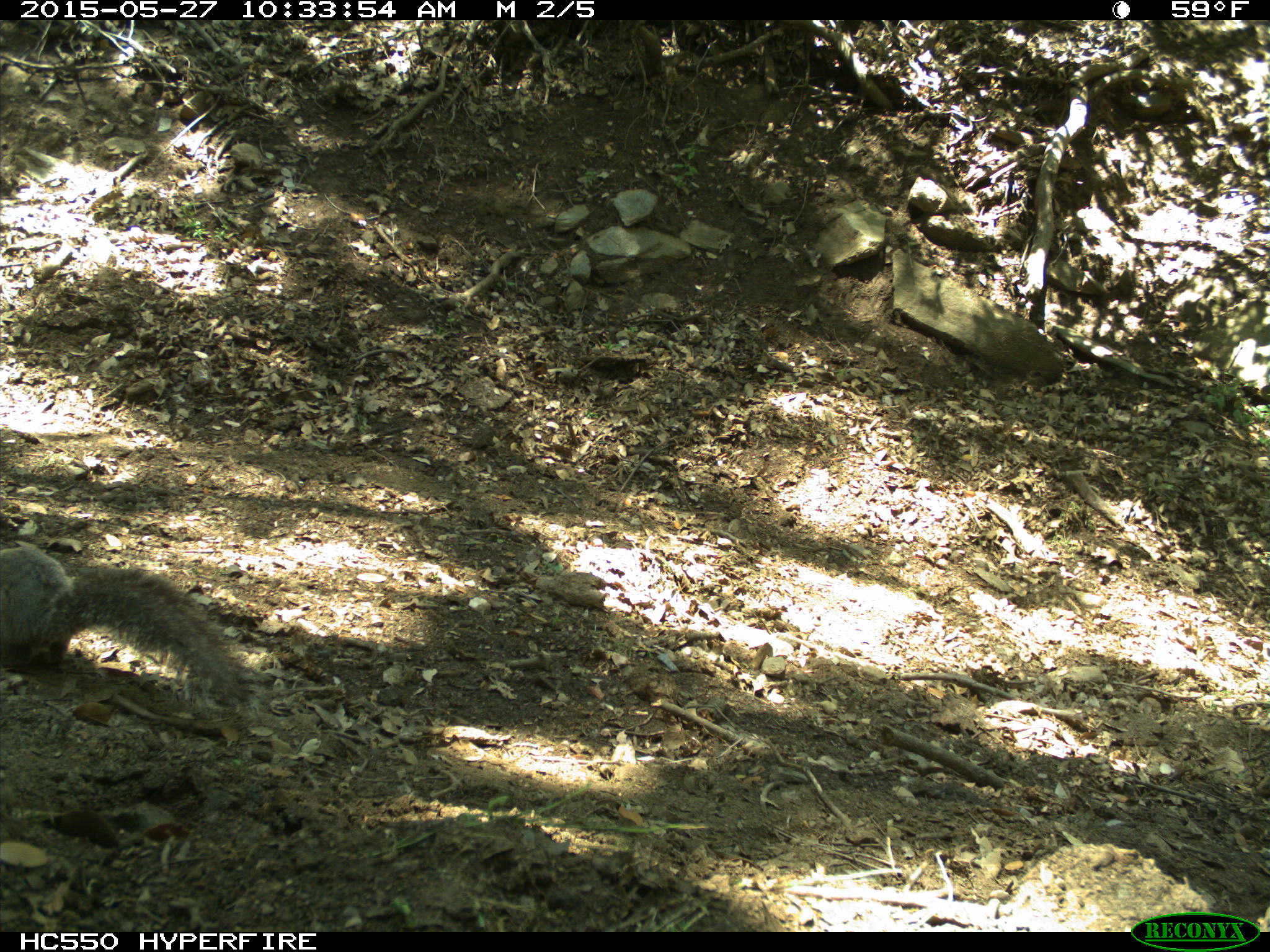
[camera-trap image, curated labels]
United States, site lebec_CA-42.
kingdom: Animalia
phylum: Chordata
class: Mammalia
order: Rodentia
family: Sciuridae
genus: Sciurus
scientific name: Sciurus carolinensis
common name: eastern gray squirrel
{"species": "Sciurus carolinensis (eastern gray squirrel)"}